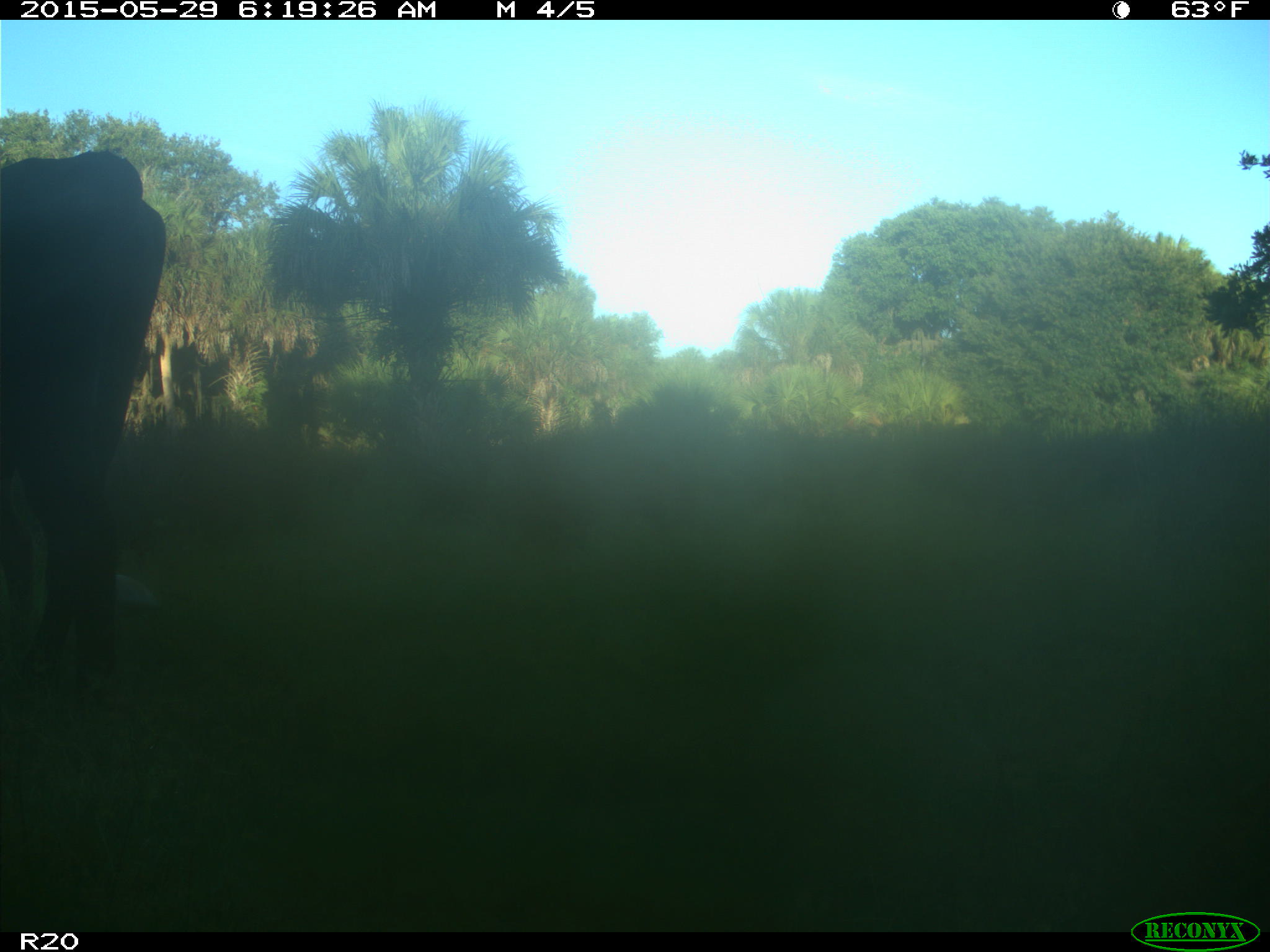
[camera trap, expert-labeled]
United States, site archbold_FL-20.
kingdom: Animalia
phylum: Chordata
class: Mammalia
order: Artiodactyla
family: Bovidae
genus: Bos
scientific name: Bos taurus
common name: domestic cow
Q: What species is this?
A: Bos taurus (domestic cow).